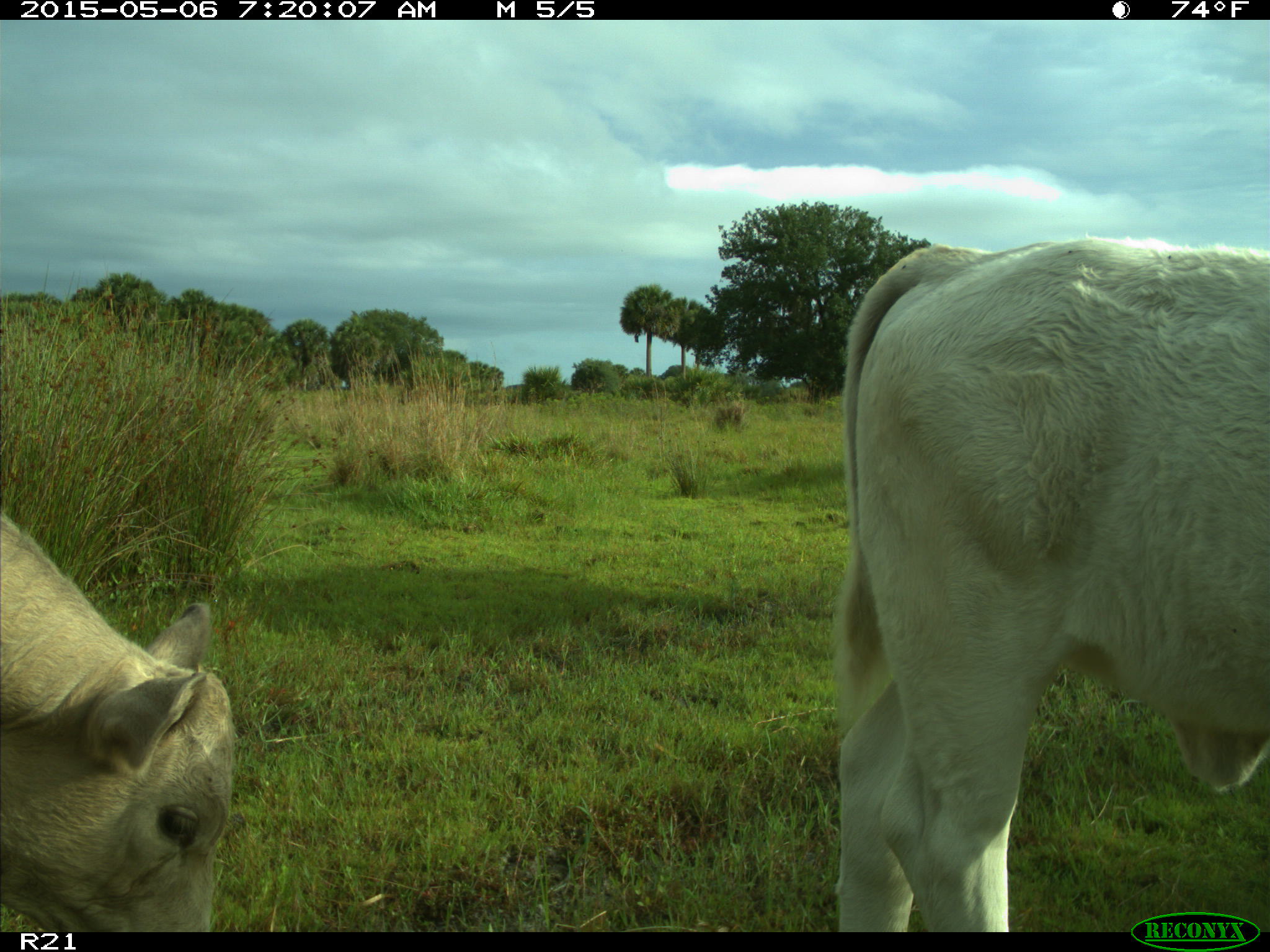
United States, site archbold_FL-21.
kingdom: Animalia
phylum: Chordata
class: Mammalia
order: Artiodactyla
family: Bovidae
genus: Bos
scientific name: Bos taurus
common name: domestic cow